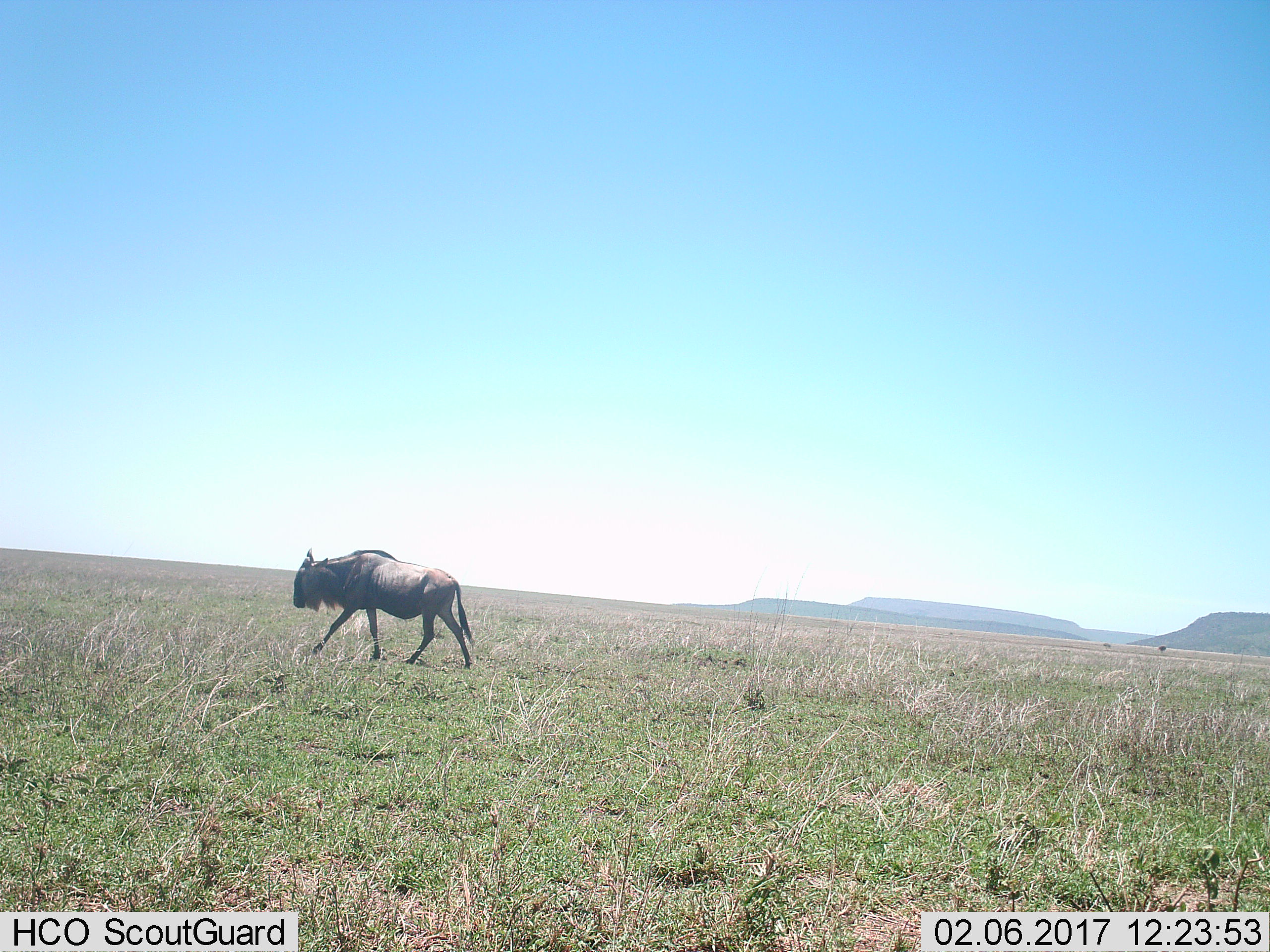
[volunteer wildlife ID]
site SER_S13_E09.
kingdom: Animalia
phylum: Chordata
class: Mammalia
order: Artiodactyla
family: Bovidae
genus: Connochaetes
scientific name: Connochaetes taurinus taurinus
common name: blue wildebeest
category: wildebeestblue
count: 1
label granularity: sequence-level